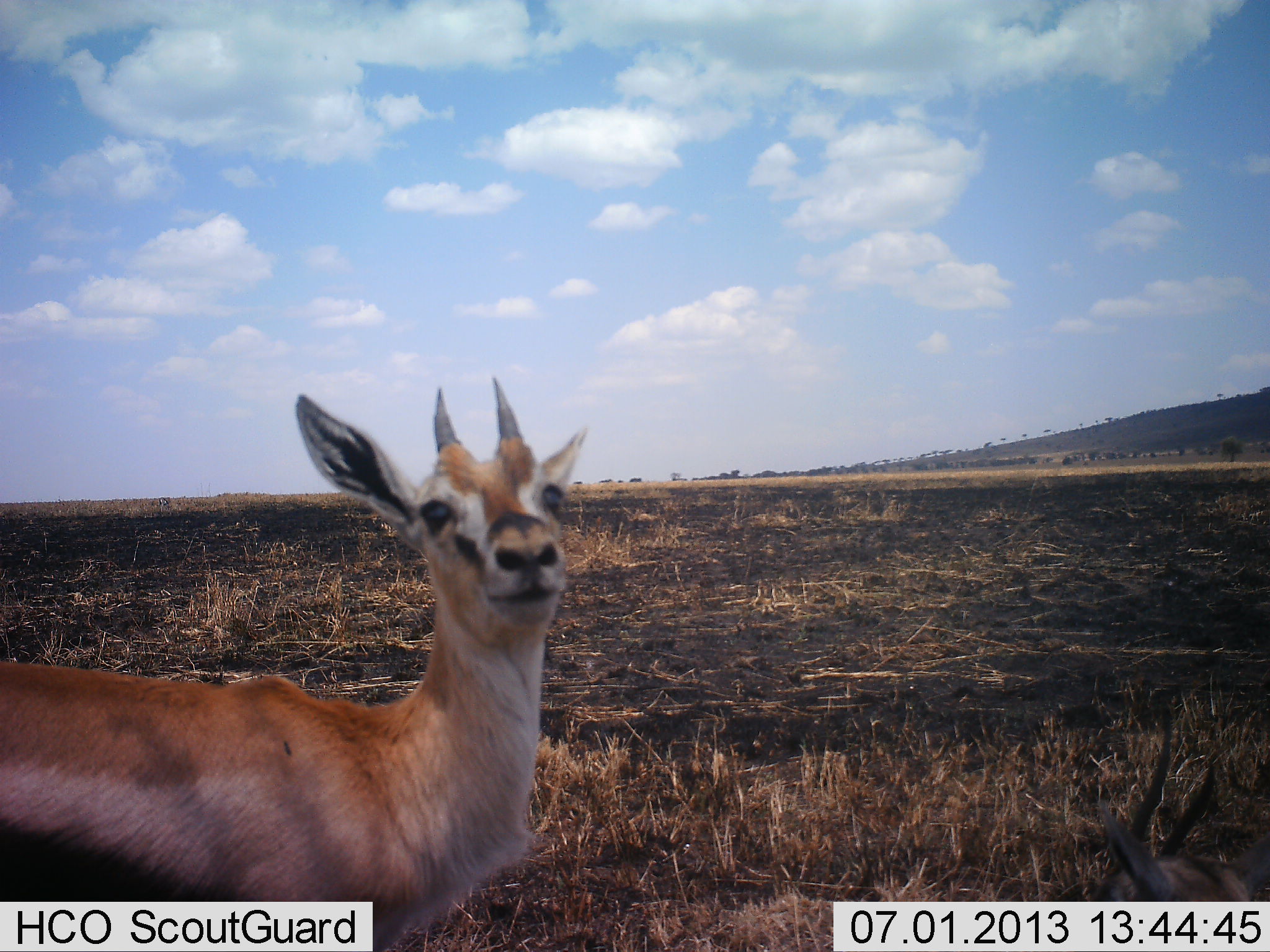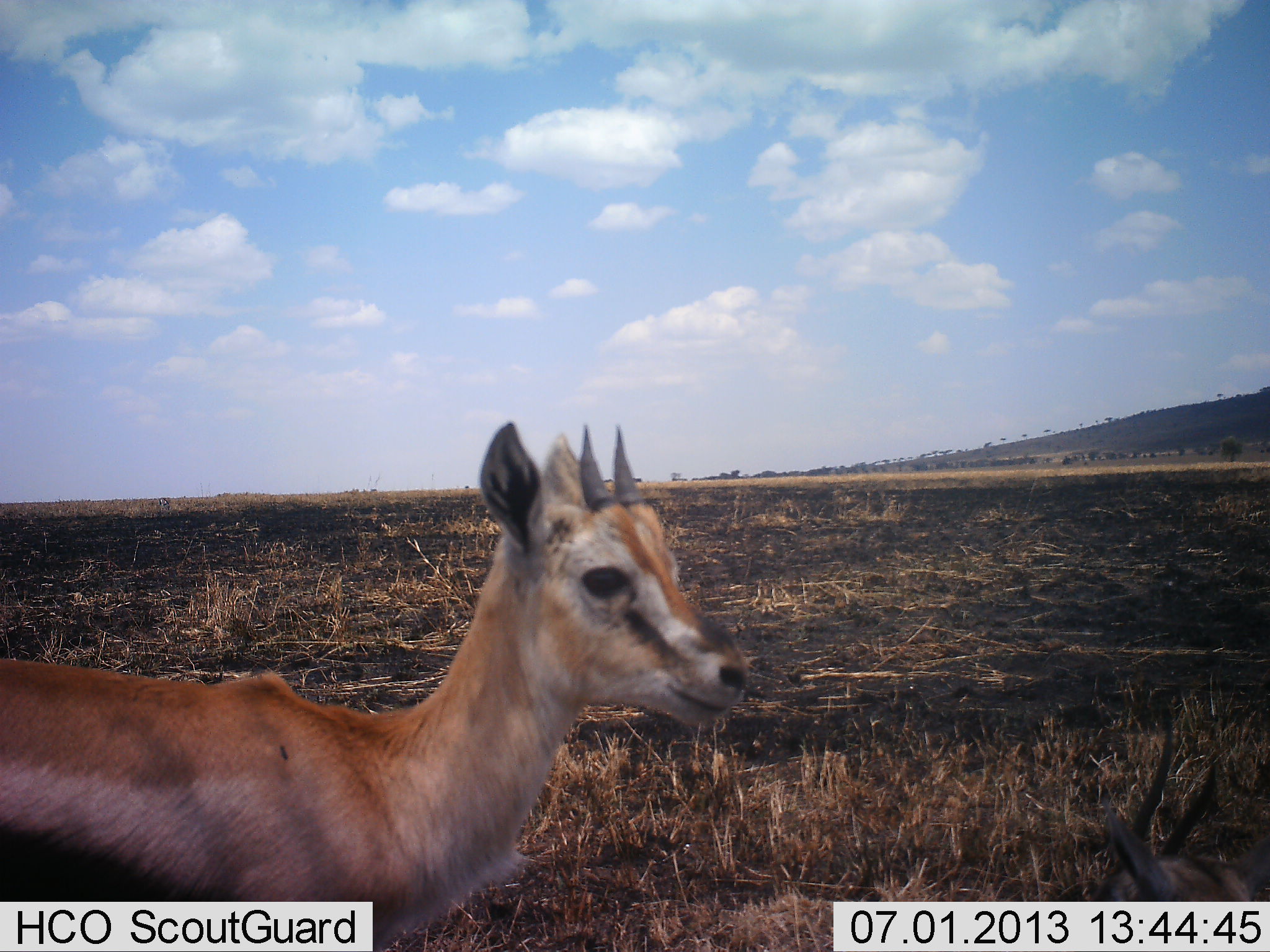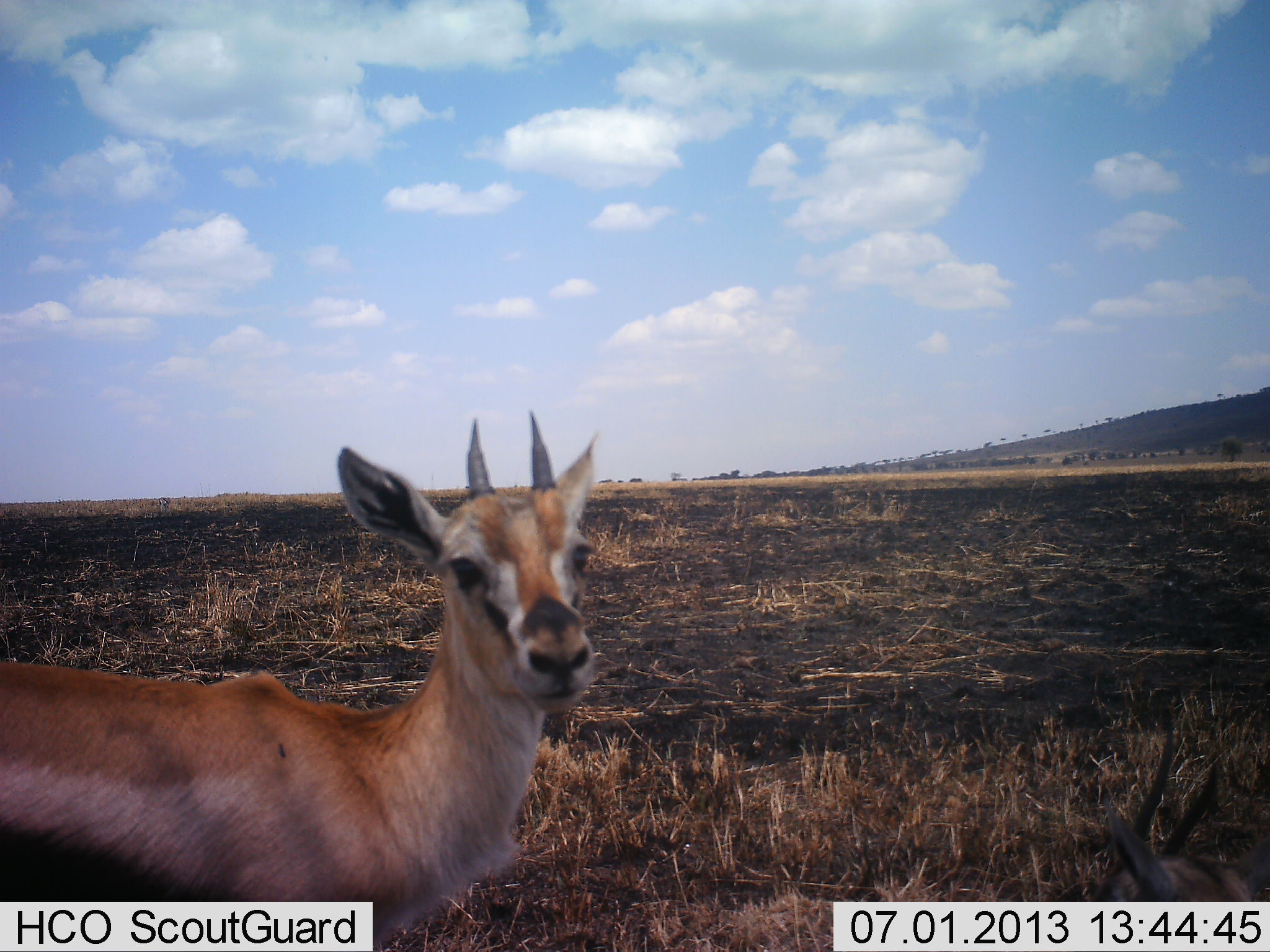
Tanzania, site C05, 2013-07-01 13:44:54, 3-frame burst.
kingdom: Animalia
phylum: Chordata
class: Mammalia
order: Artiodactyla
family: Bovidae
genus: Eudorcas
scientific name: Eudorcas thomsonii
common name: thomson's gazelle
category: gazellethomsons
Gazellethomsons (thomson's gazelle) (Eudorcas thomsonii), count 1. Behavior (volunteer vote fractions): standing 100%, resting 12%, moving 0%, interacting 0%. Young present (vote fraction): 12%. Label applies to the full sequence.